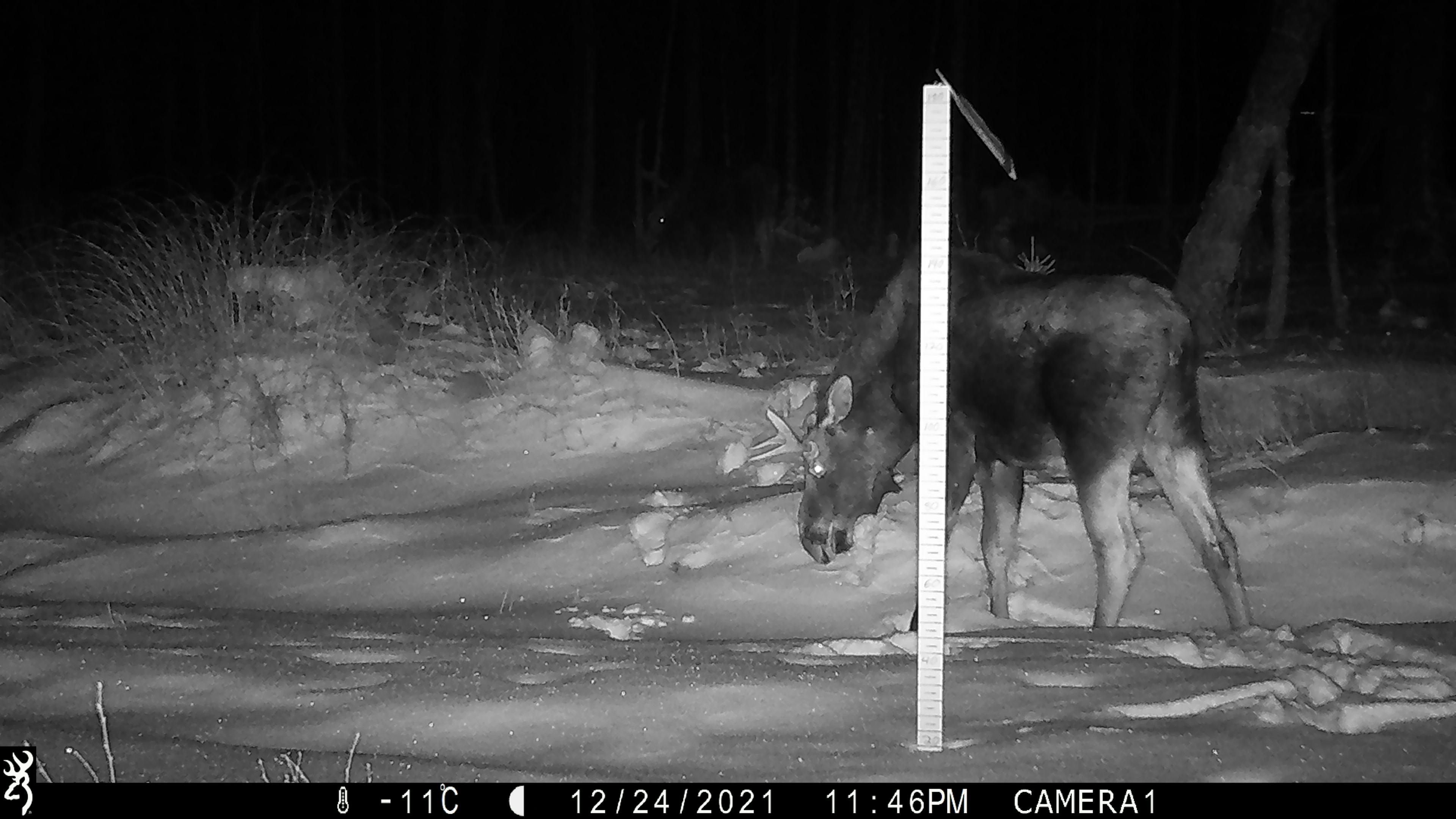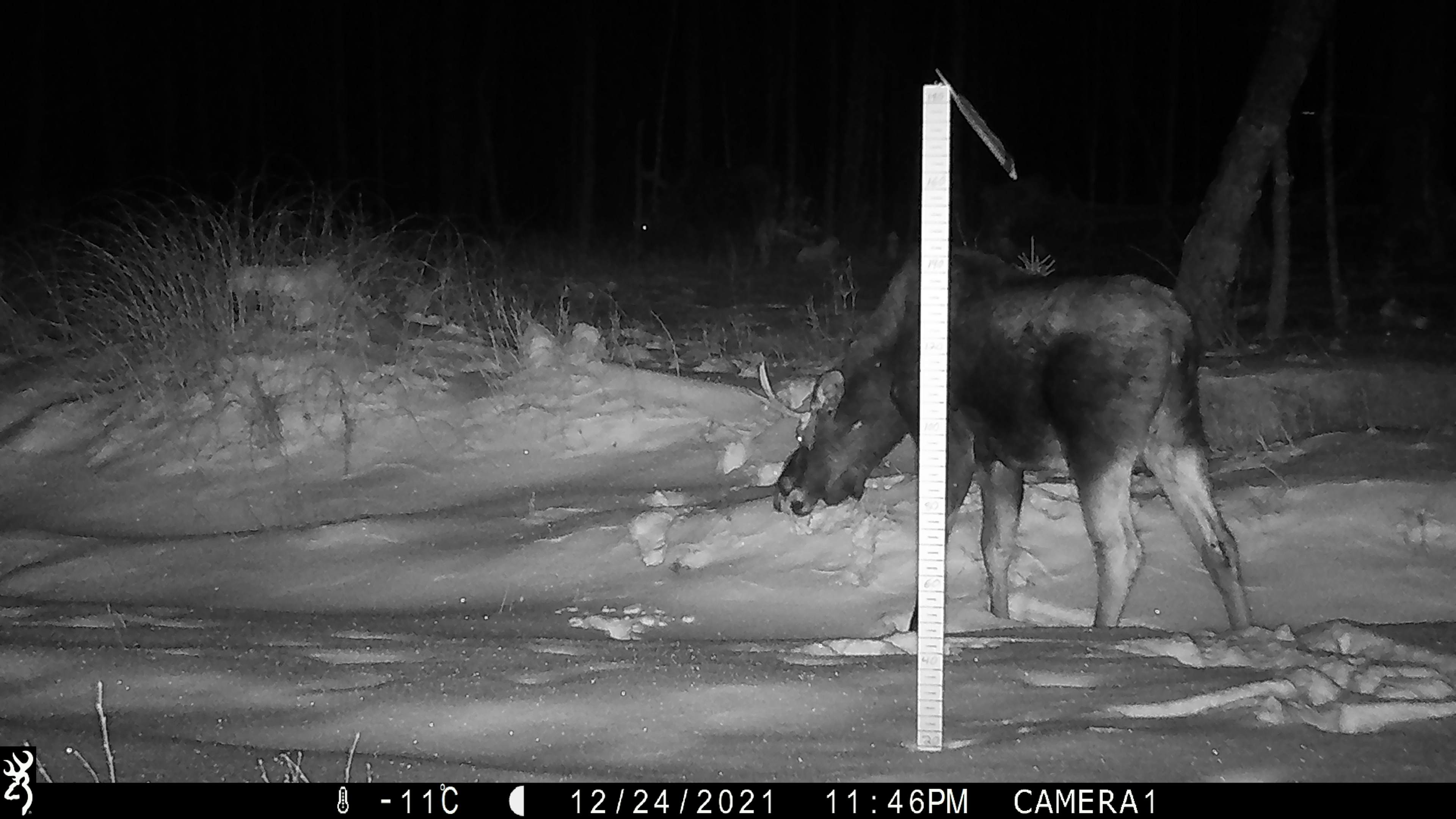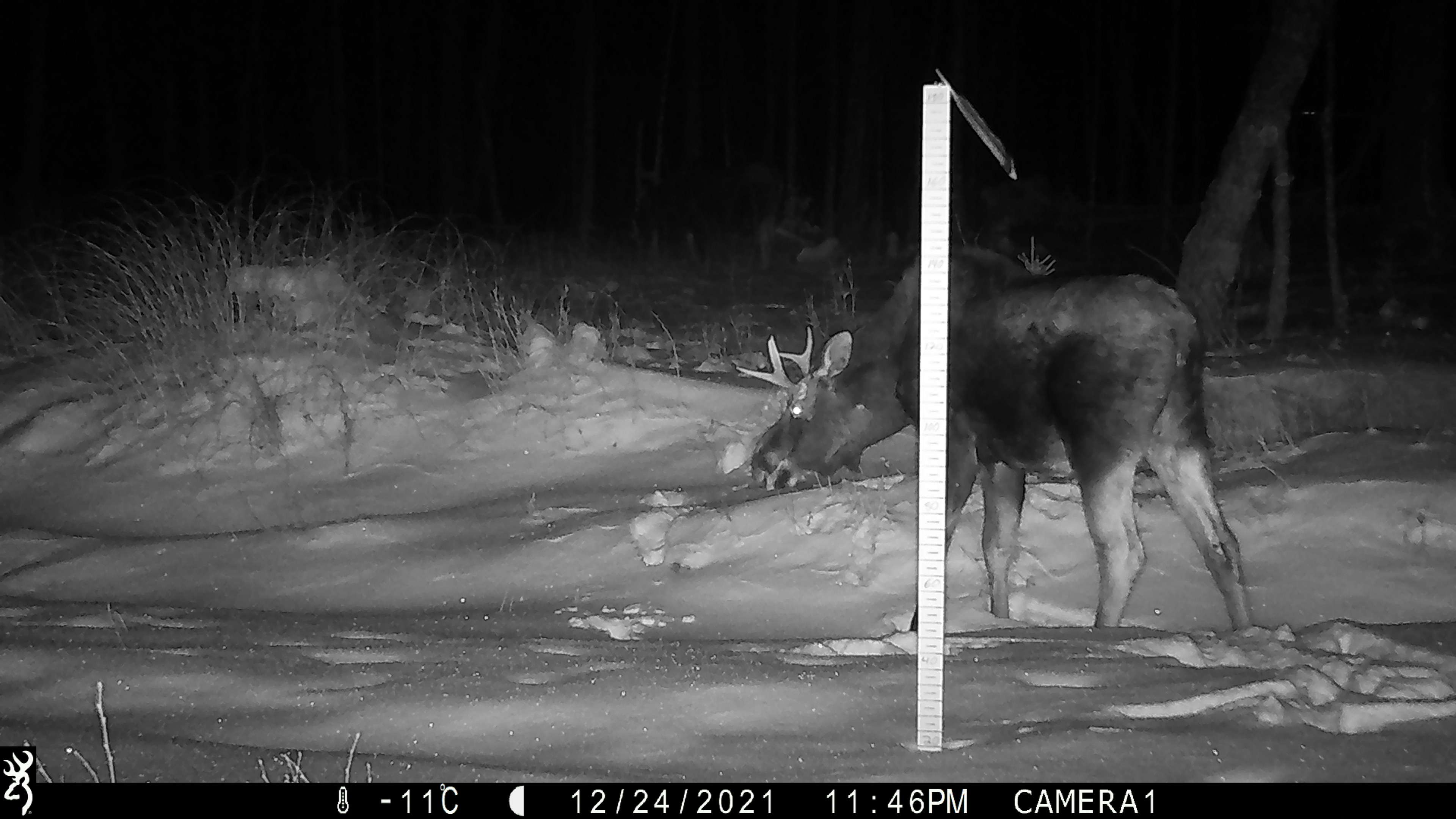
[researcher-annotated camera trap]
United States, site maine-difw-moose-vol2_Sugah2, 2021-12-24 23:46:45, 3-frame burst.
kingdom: Animalia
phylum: Chordata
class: Mammalia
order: Artiodactyla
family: Cervidae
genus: Alces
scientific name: Alces alces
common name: moose